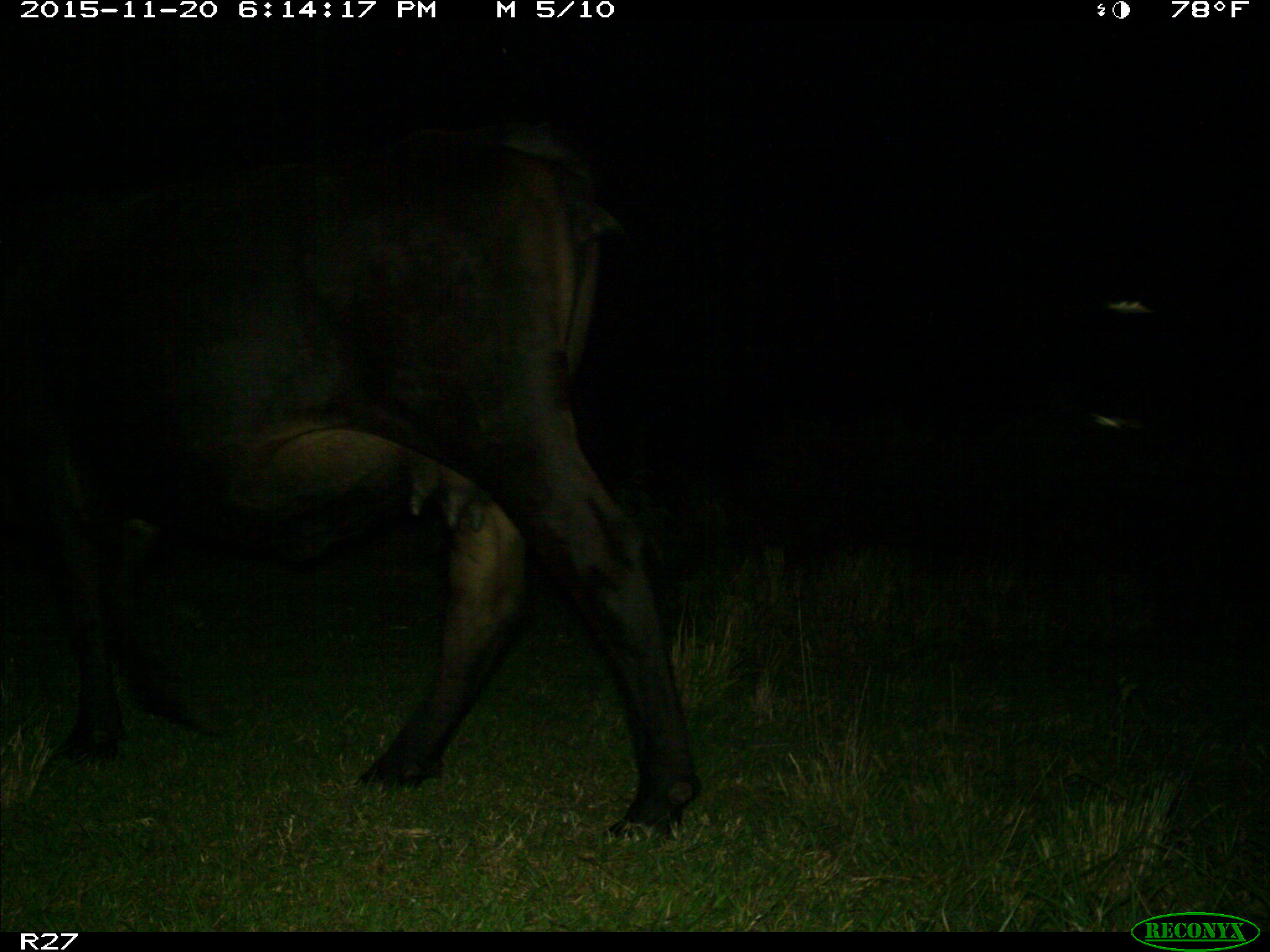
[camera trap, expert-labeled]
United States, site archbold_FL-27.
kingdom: Animalia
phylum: Chordata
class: Mammalia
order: Artiodactyla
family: Bovidae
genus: Bos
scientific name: Bos taurus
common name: domestic cow